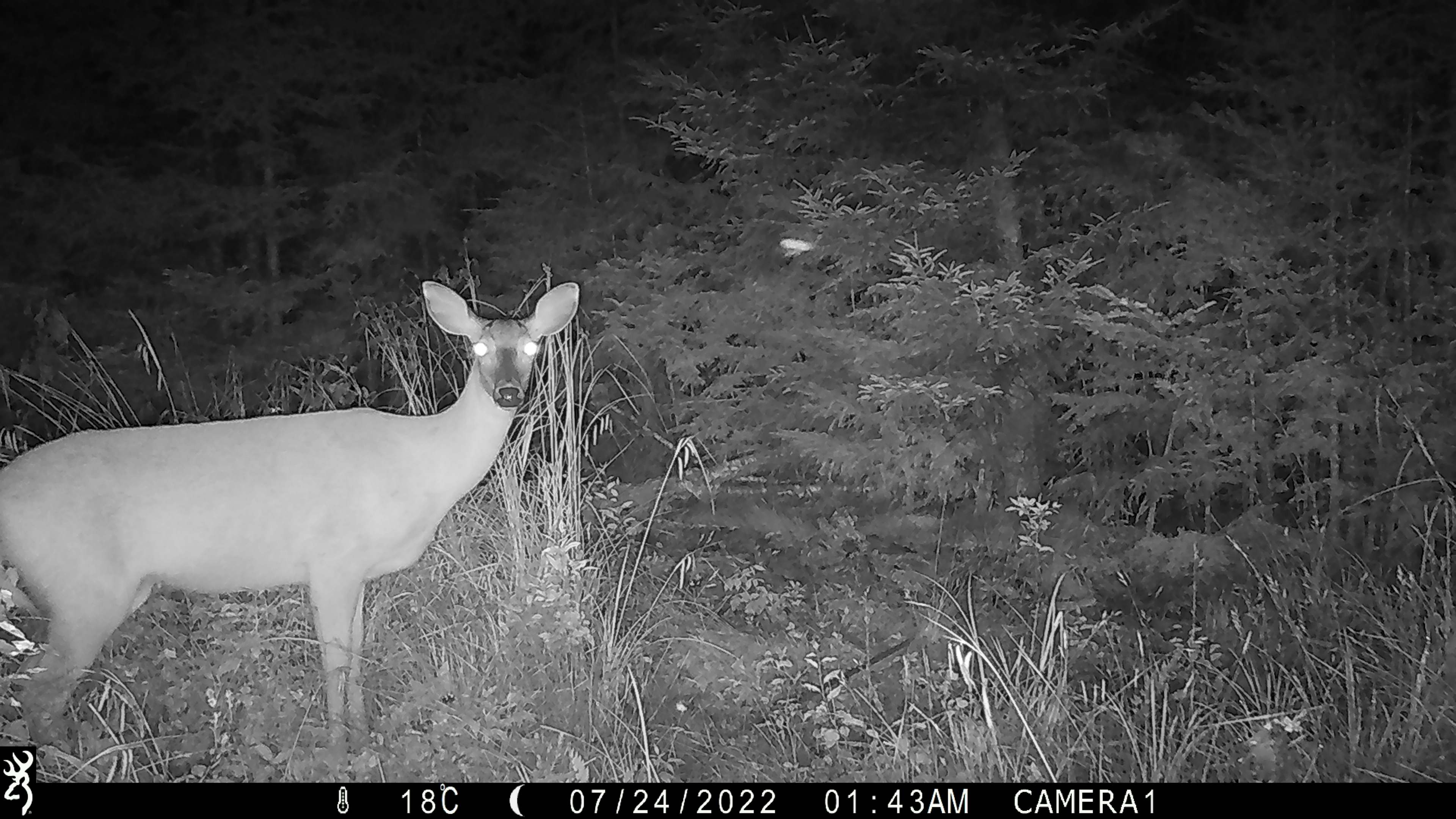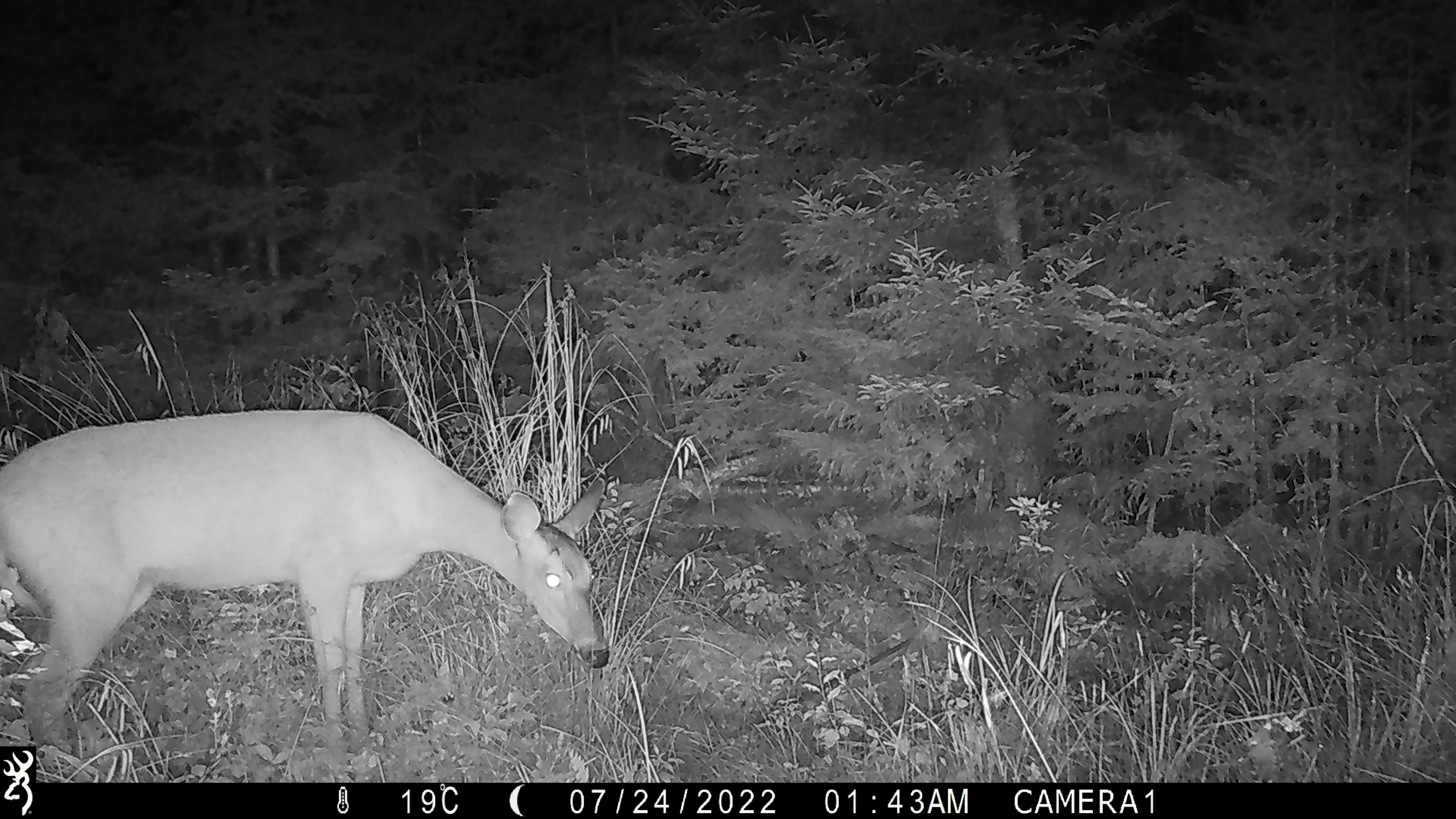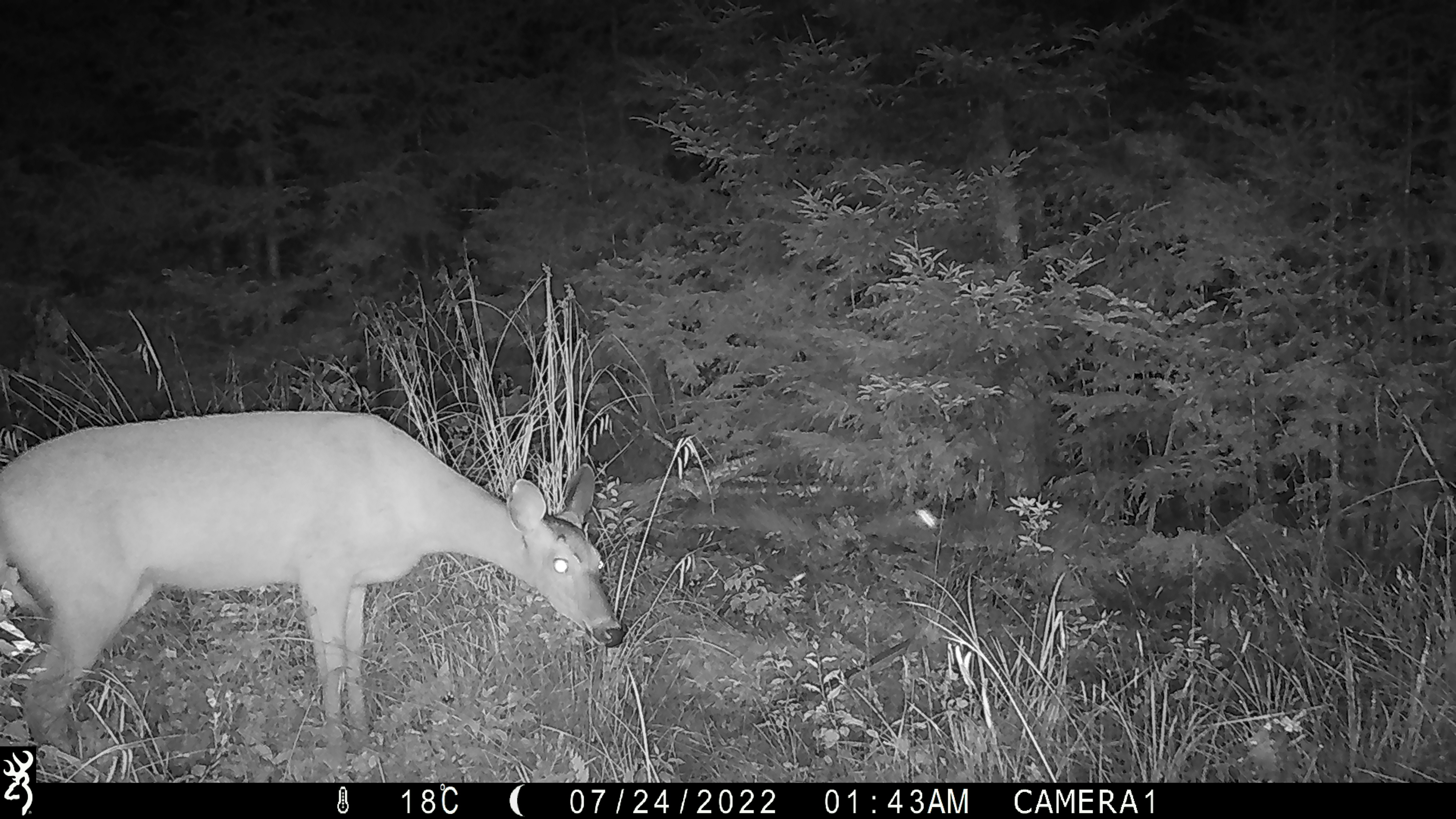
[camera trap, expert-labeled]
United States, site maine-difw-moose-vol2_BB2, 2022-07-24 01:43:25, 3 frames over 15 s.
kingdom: Animalia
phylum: Chordata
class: Mammalia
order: Artiodactyla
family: Cervidae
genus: Odocoileus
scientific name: Odocoileus virginianus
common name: white-tailed deer